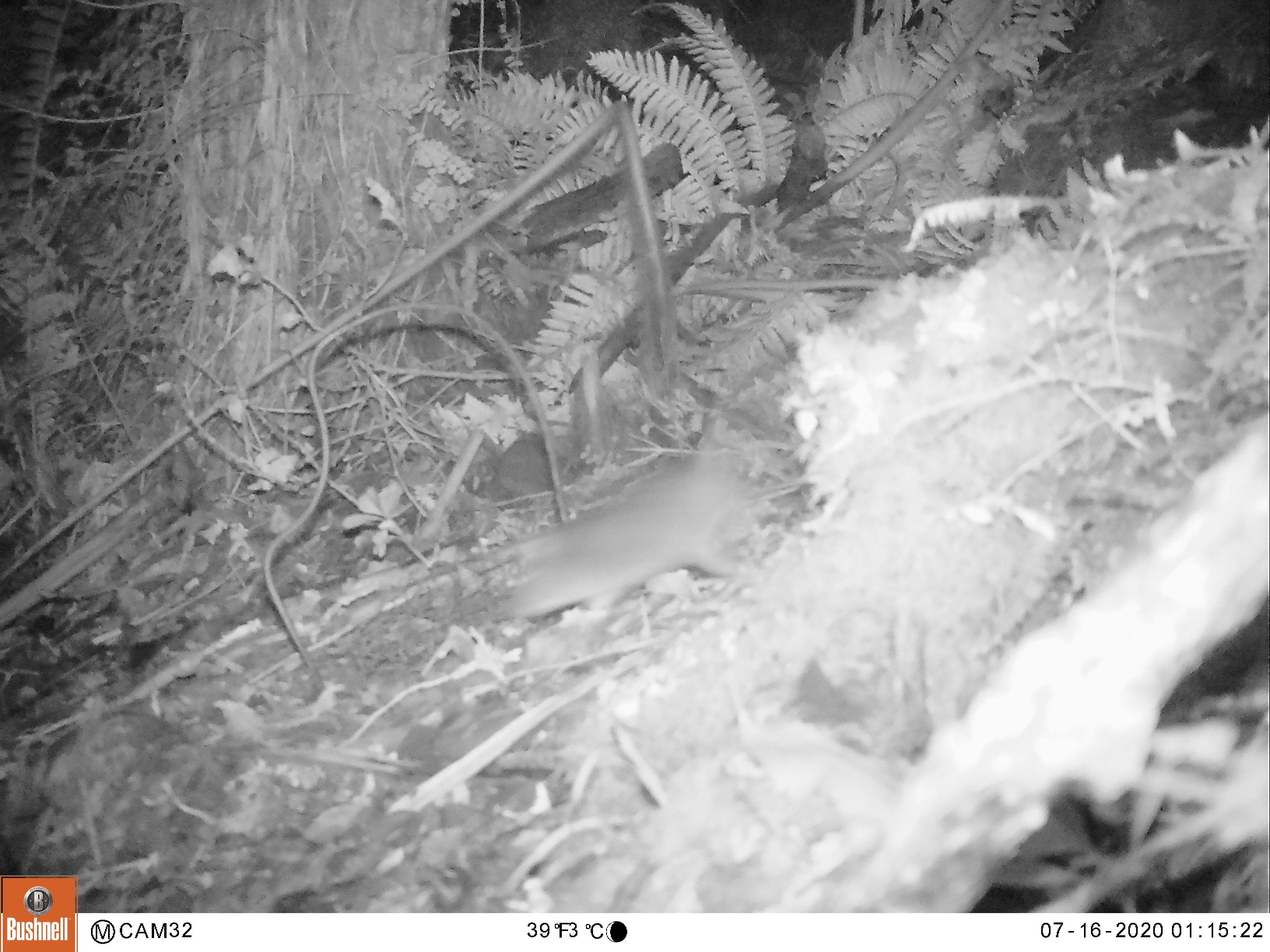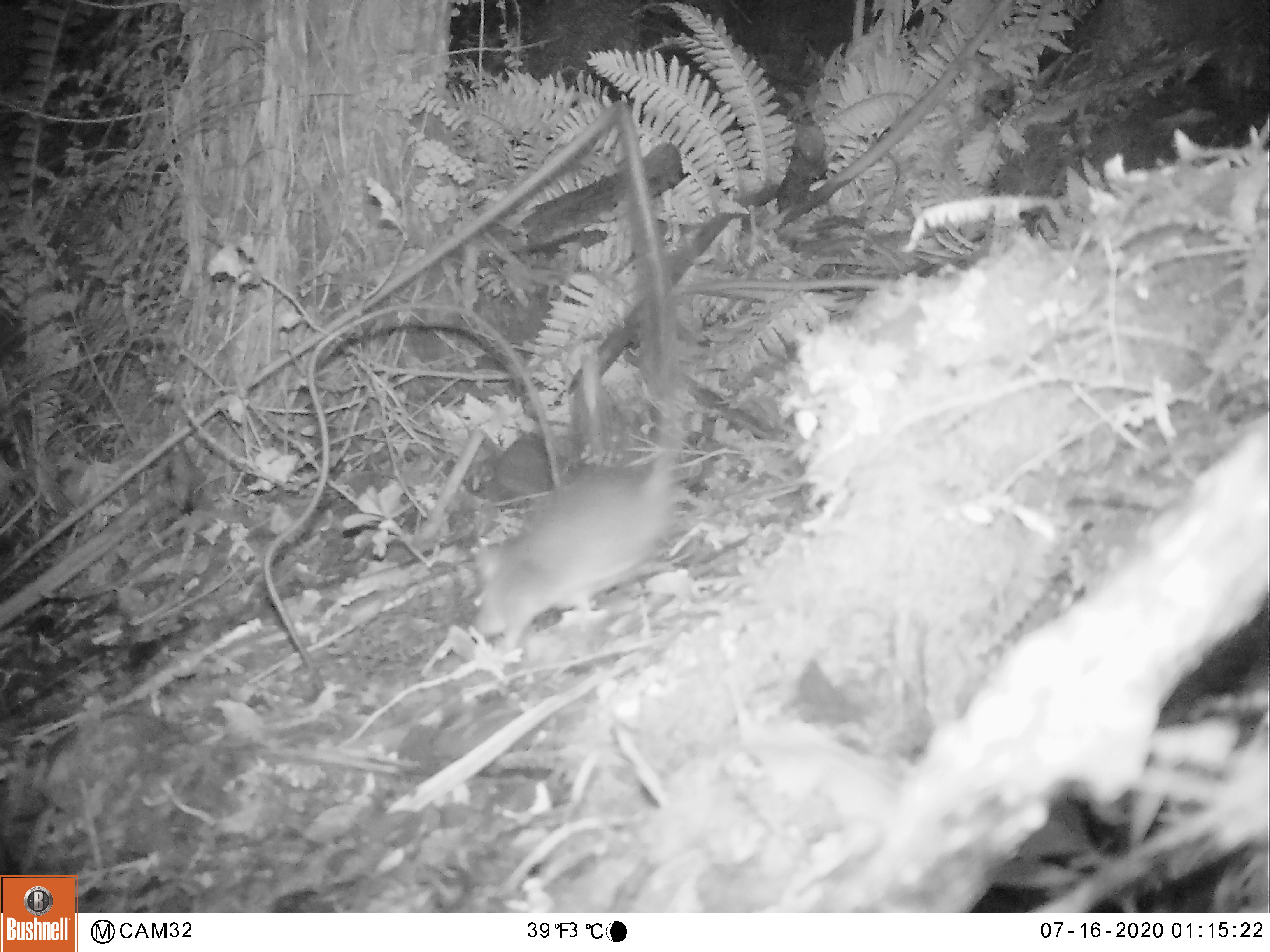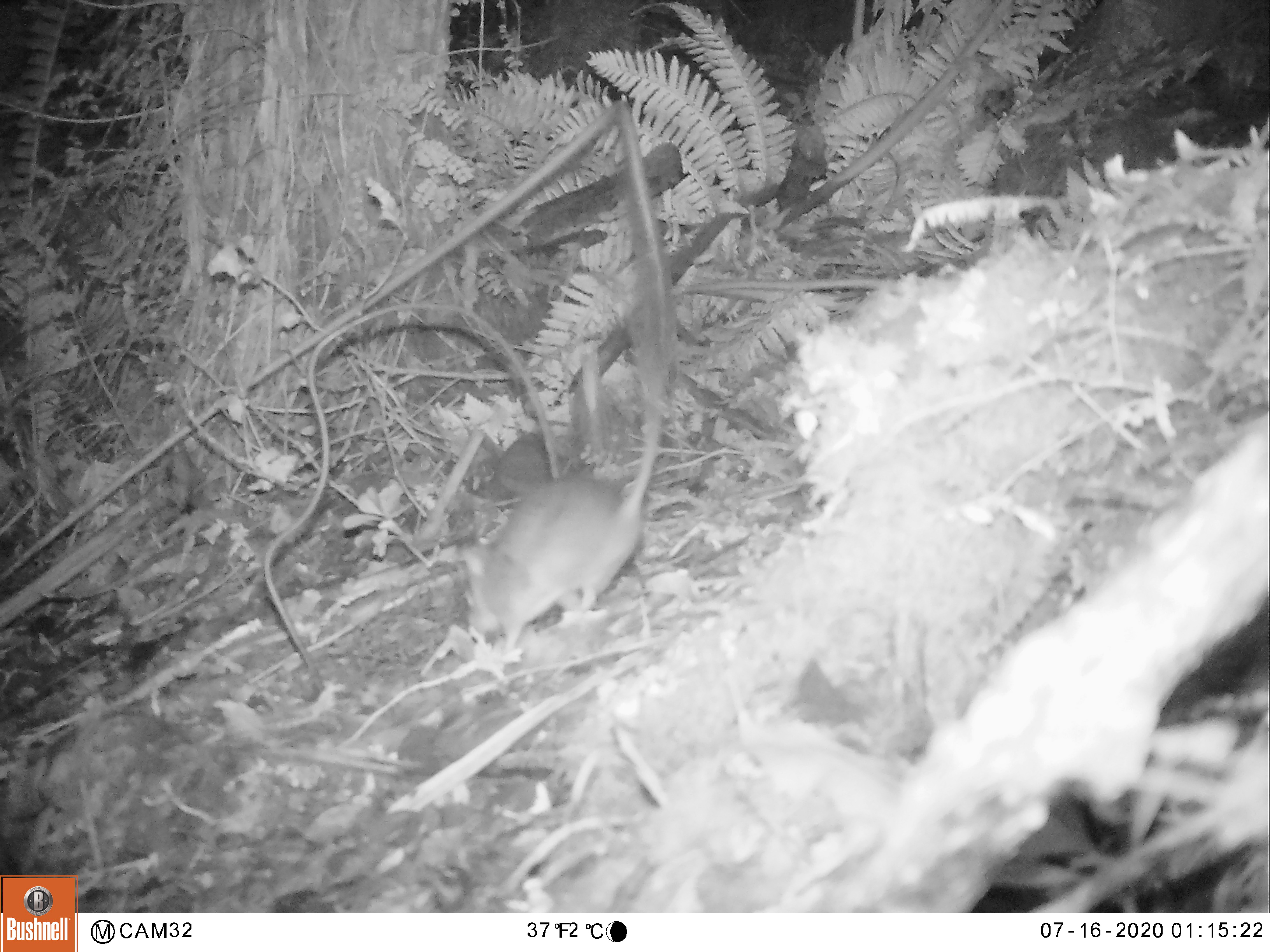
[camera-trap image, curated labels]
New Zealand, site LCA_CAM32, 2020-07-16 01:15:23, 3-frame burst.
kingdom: Animalia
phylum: Chordata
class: Mammalia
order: Rodentia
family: Muridae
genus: Rattus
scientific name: Rattus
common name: rat